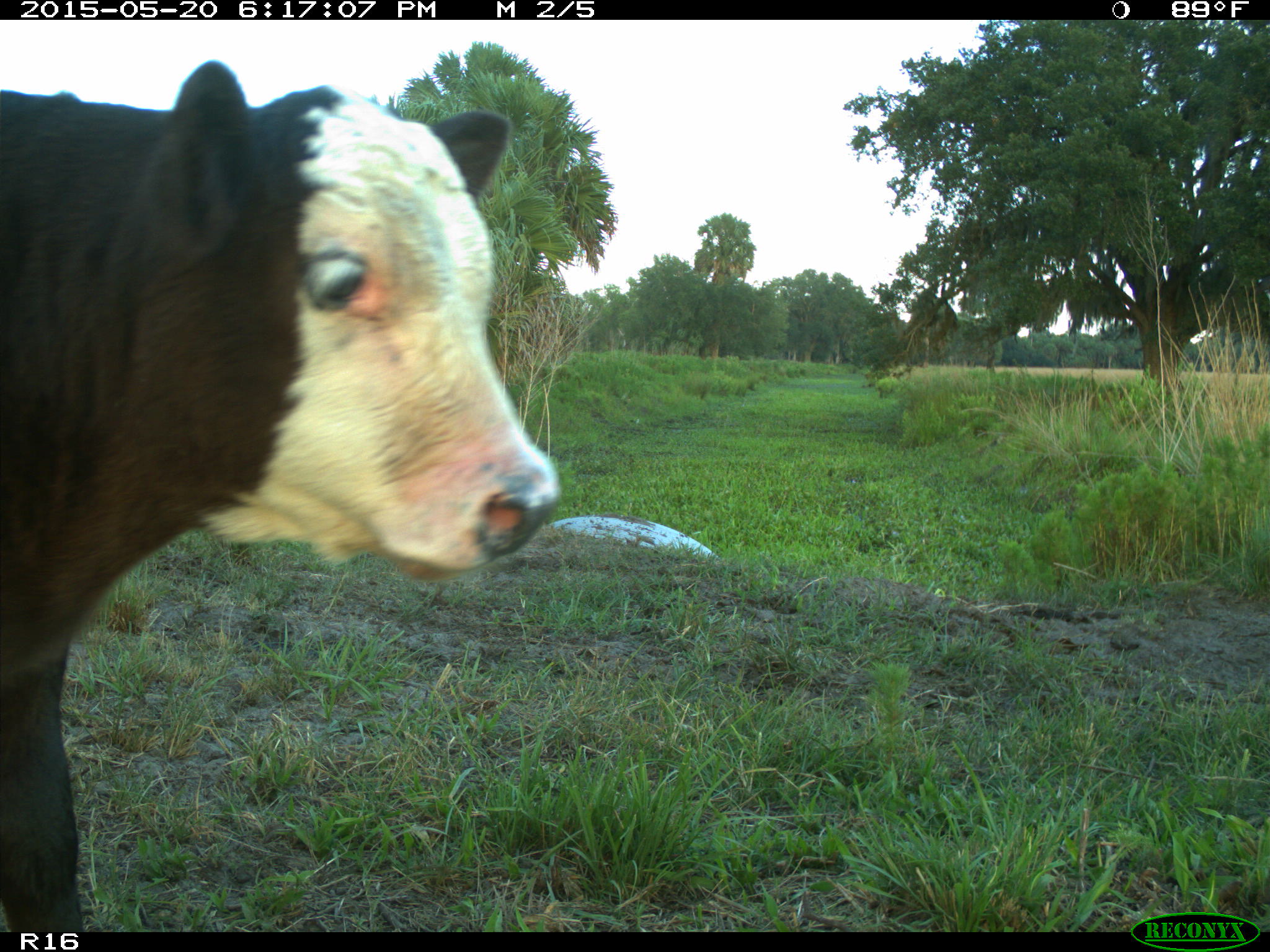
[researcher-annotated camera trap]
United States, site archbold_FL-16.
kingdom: Animalia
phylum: Chordata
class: Mammalia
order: Artiodactyla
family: Bovidae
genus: Bos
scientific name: Bos taurus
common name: domestic cow